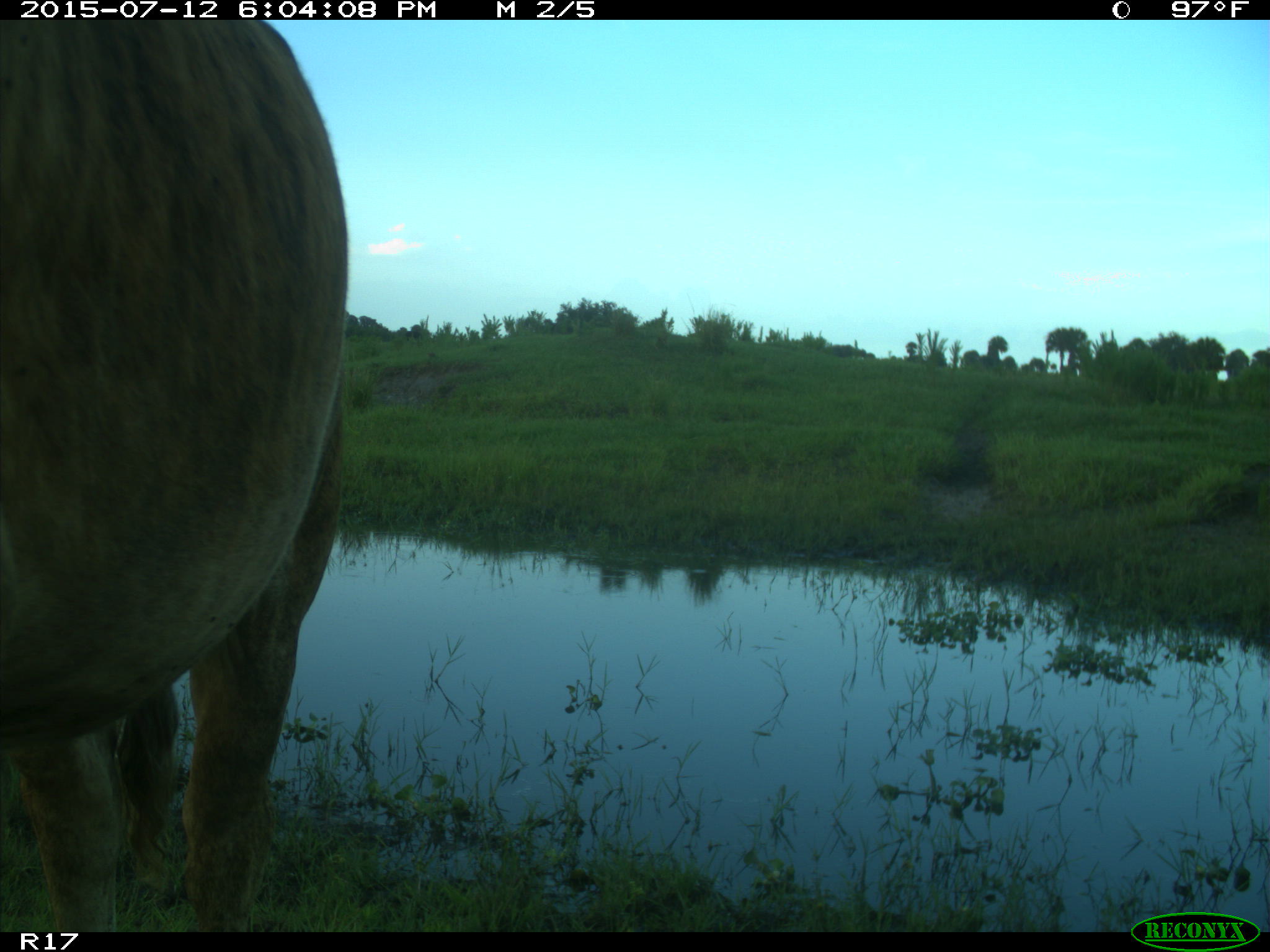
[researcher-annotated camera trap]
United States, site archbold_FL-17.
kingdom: Animalia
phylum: Chordata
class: Mammalia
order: Artiodactyla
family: Bovidae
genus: Bos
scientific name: Bos taurus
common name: domestic cow